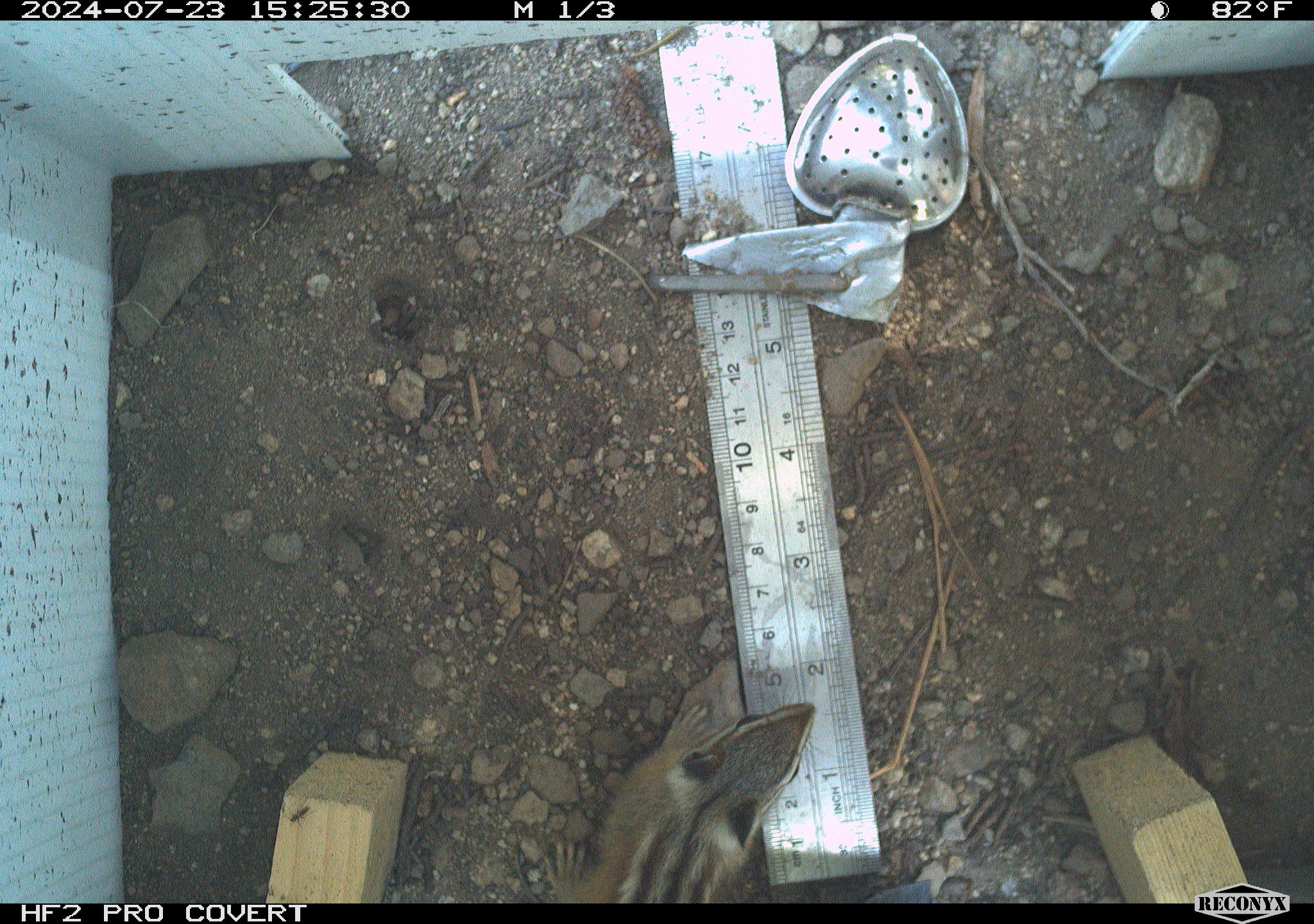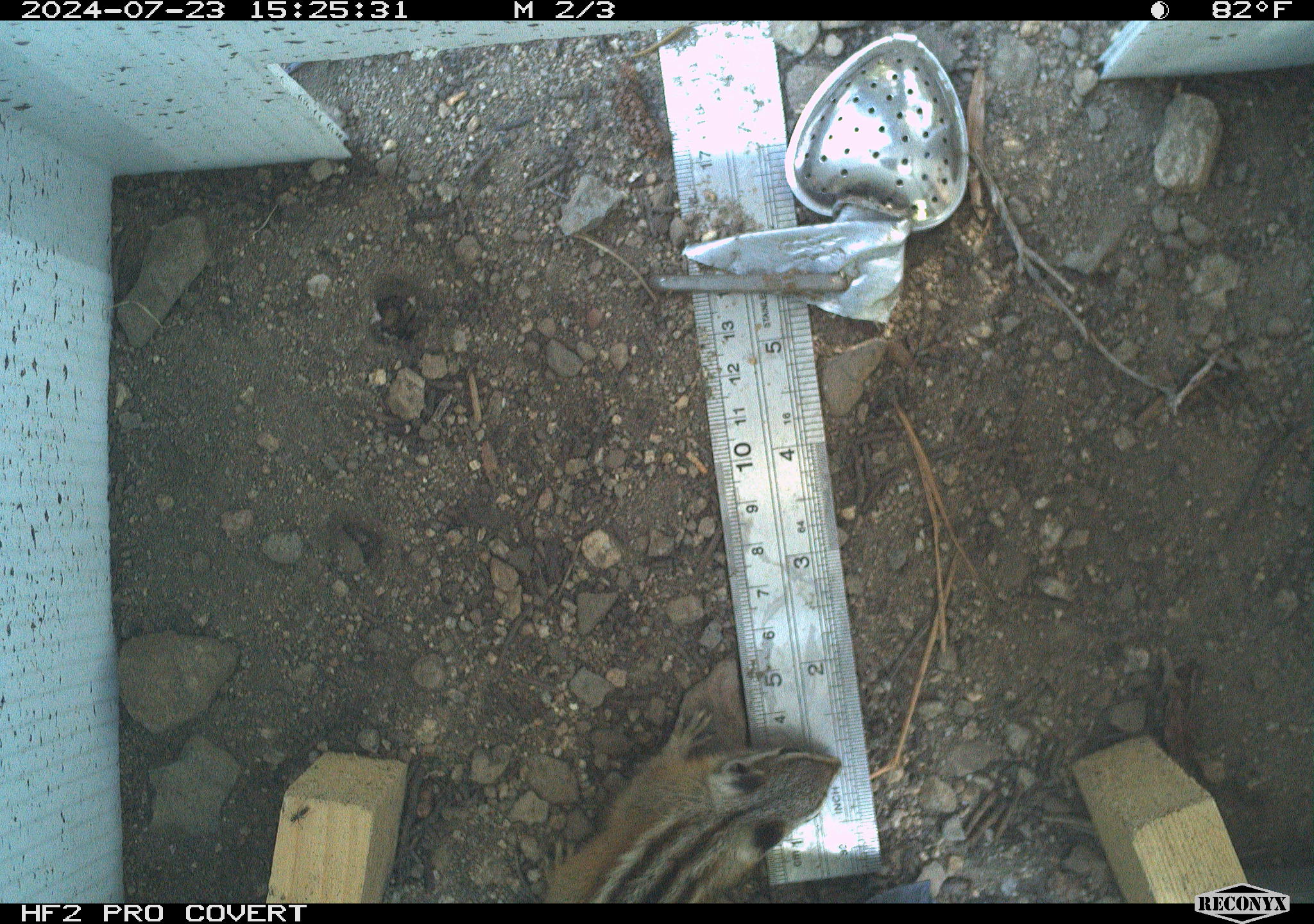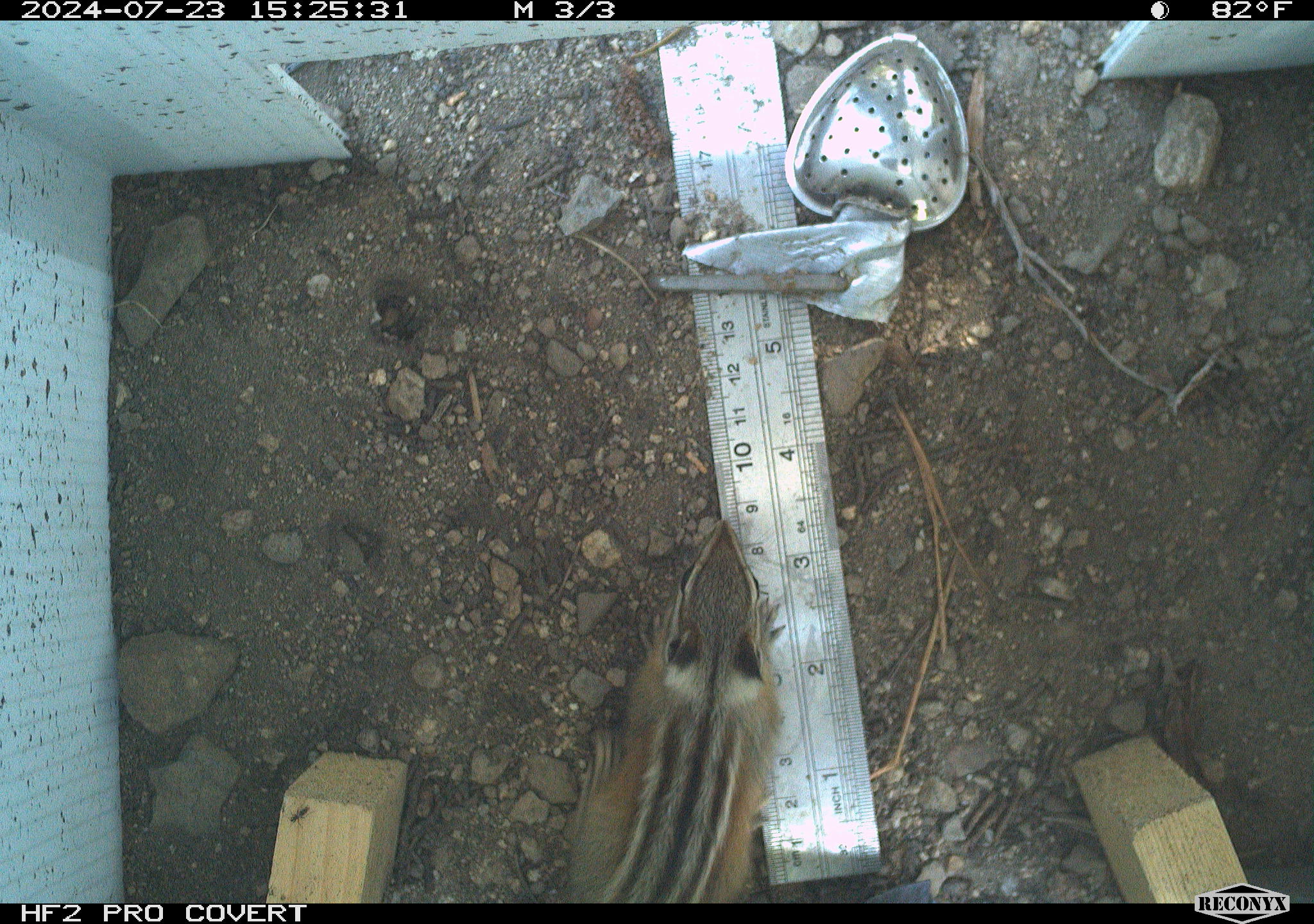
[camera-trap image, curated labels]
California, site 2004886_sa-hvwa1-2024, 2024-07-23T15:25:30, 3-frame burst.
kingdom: Animalia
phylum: Chordata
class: Mammalia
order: Rodentia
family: Sciuridae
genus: Neotamias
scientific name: Neotamias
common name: western chipmunks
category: neotamias species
Neotamias species (western chipmunks) (Neotamias).